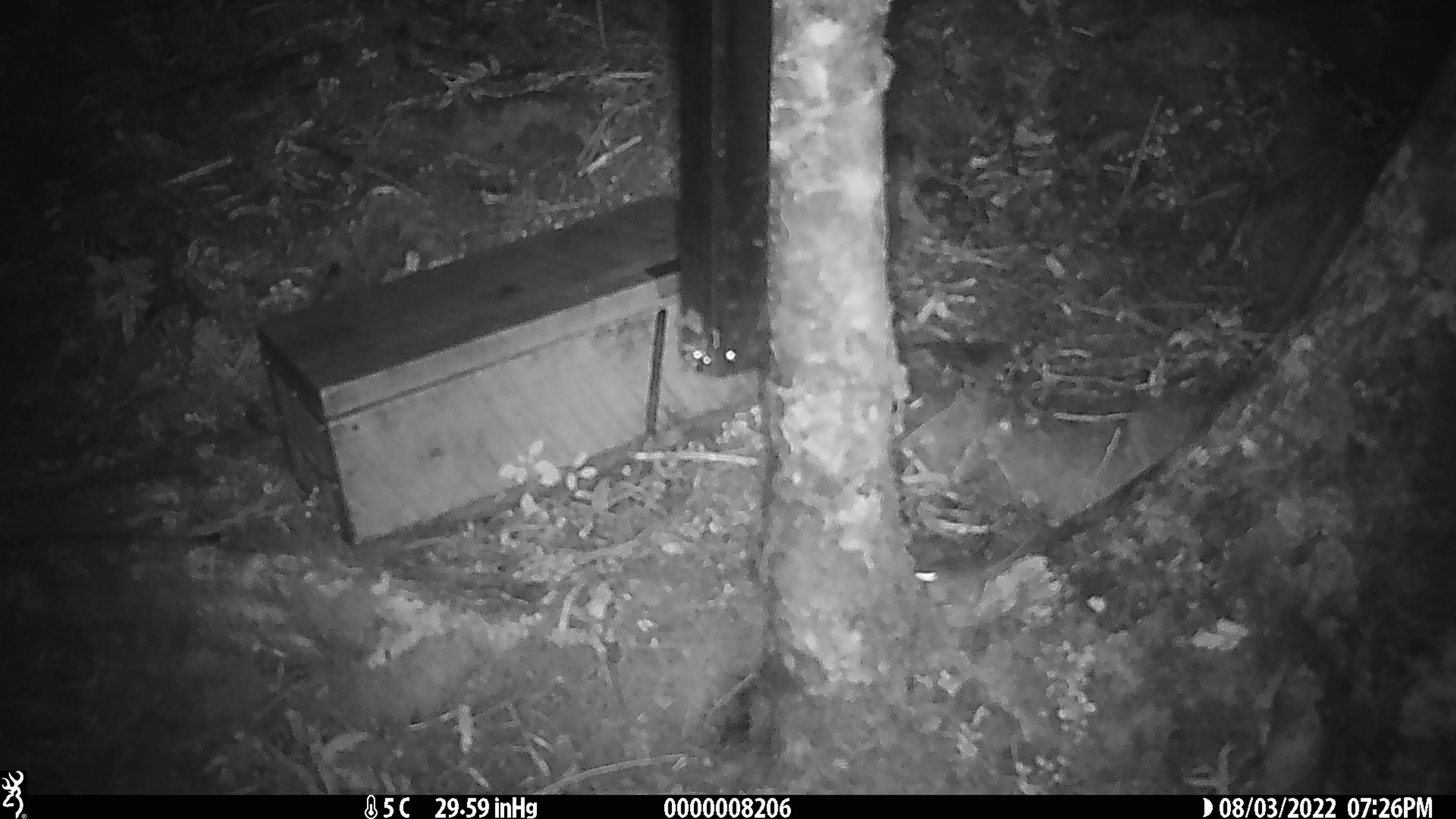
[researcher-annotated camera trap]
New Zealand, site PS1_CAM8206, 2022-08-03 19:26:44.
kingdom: Animalia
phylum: Chordata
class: Mammalia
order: Rodentia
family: Muridae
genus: Mus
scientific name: Mus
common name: mouse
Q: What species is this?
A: Mouse (Mus).